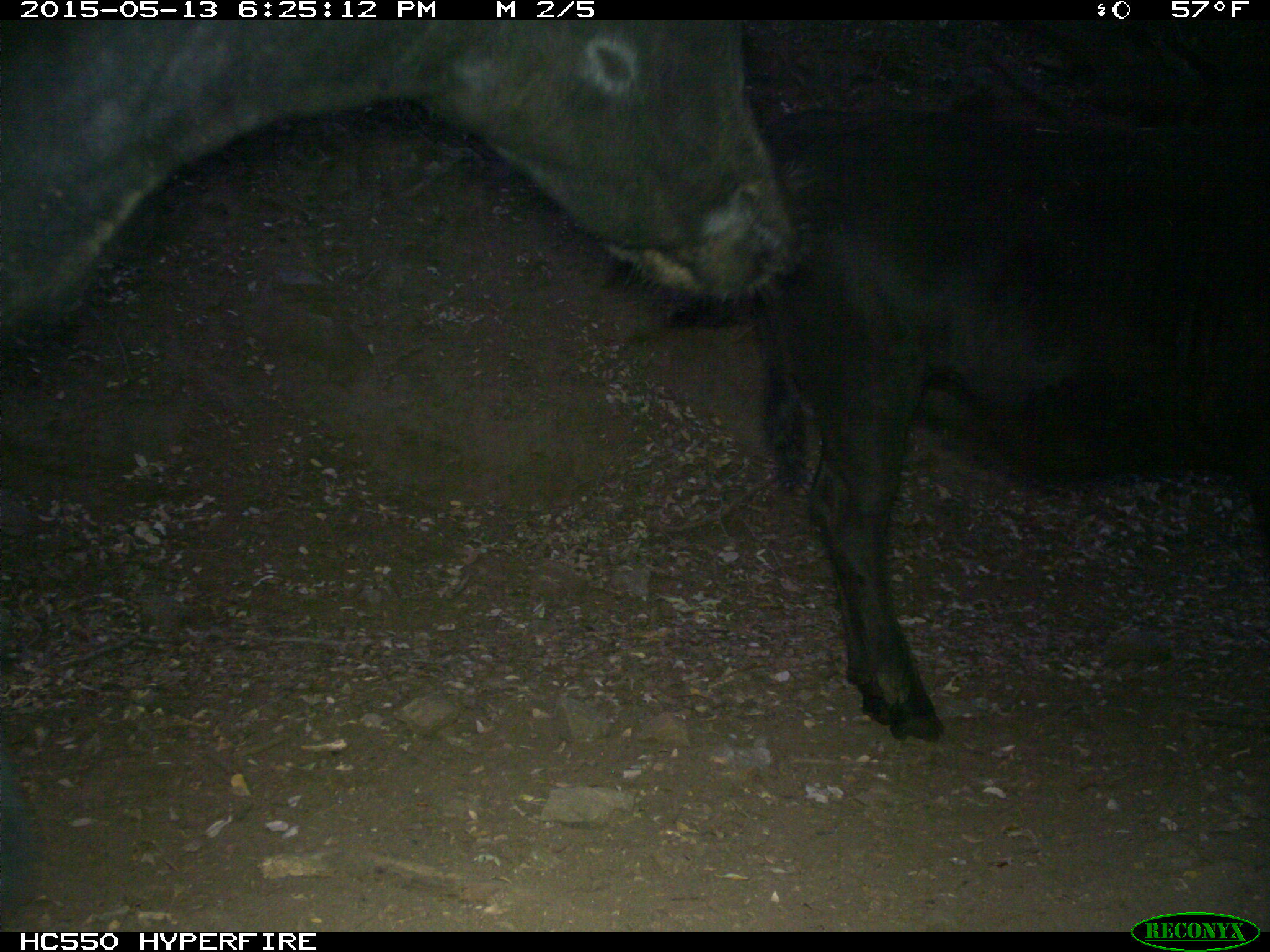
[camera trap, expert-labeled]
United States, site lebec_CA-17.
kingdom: Animalia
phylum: Chordata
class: Mammalia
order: Artiodactyla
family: Bovidae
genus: Bos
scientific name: Bos taurus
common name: domestic cow